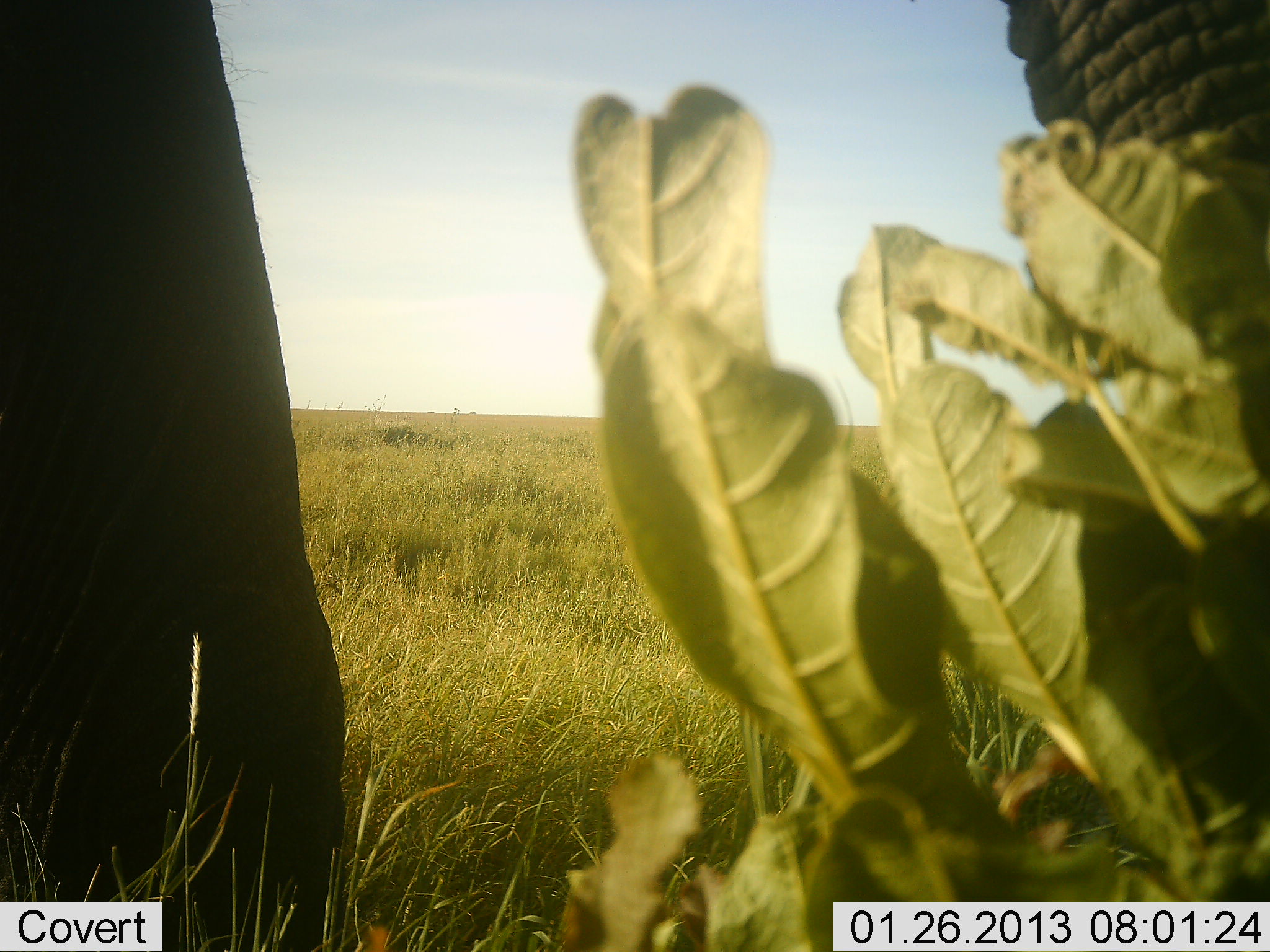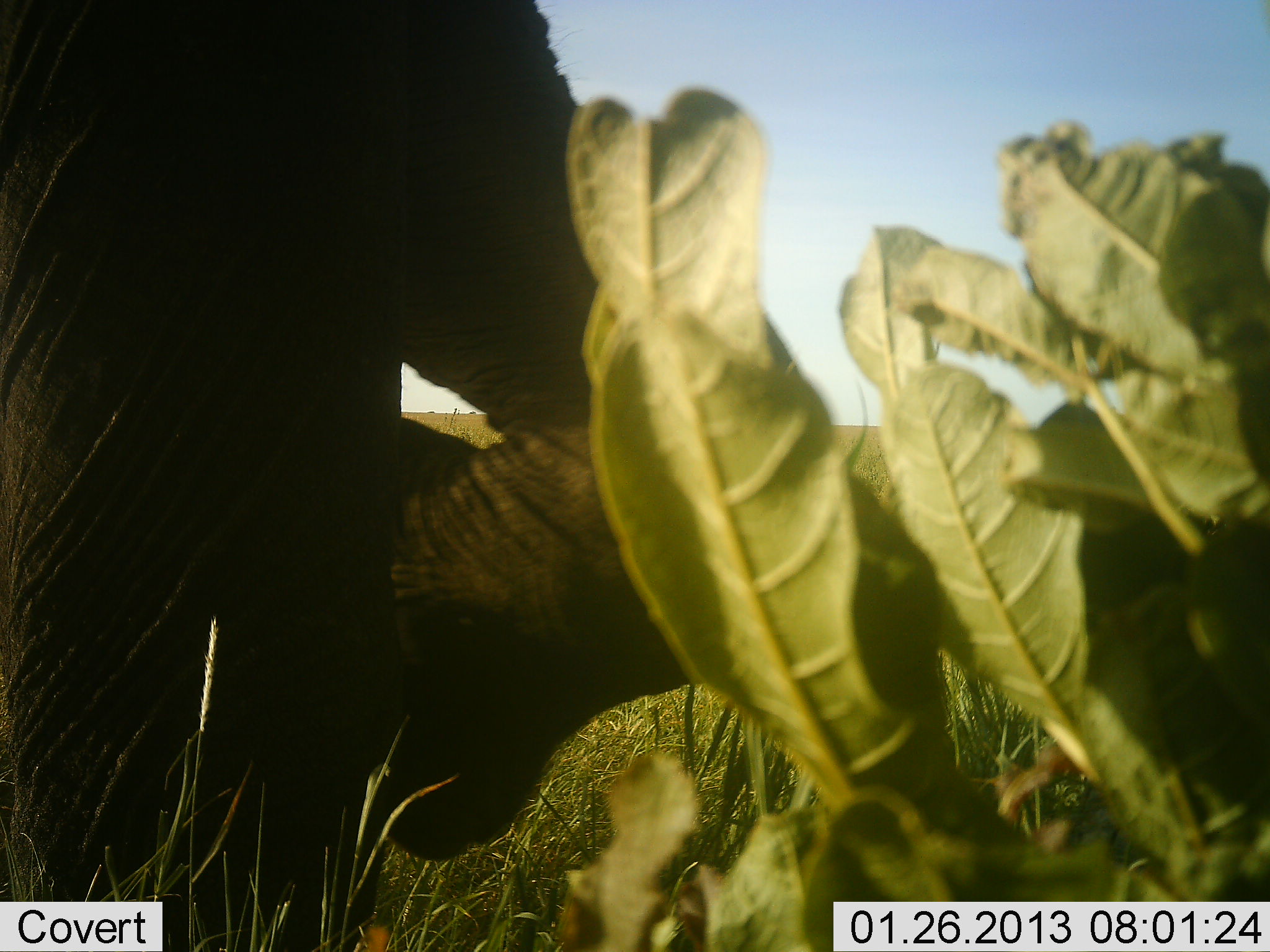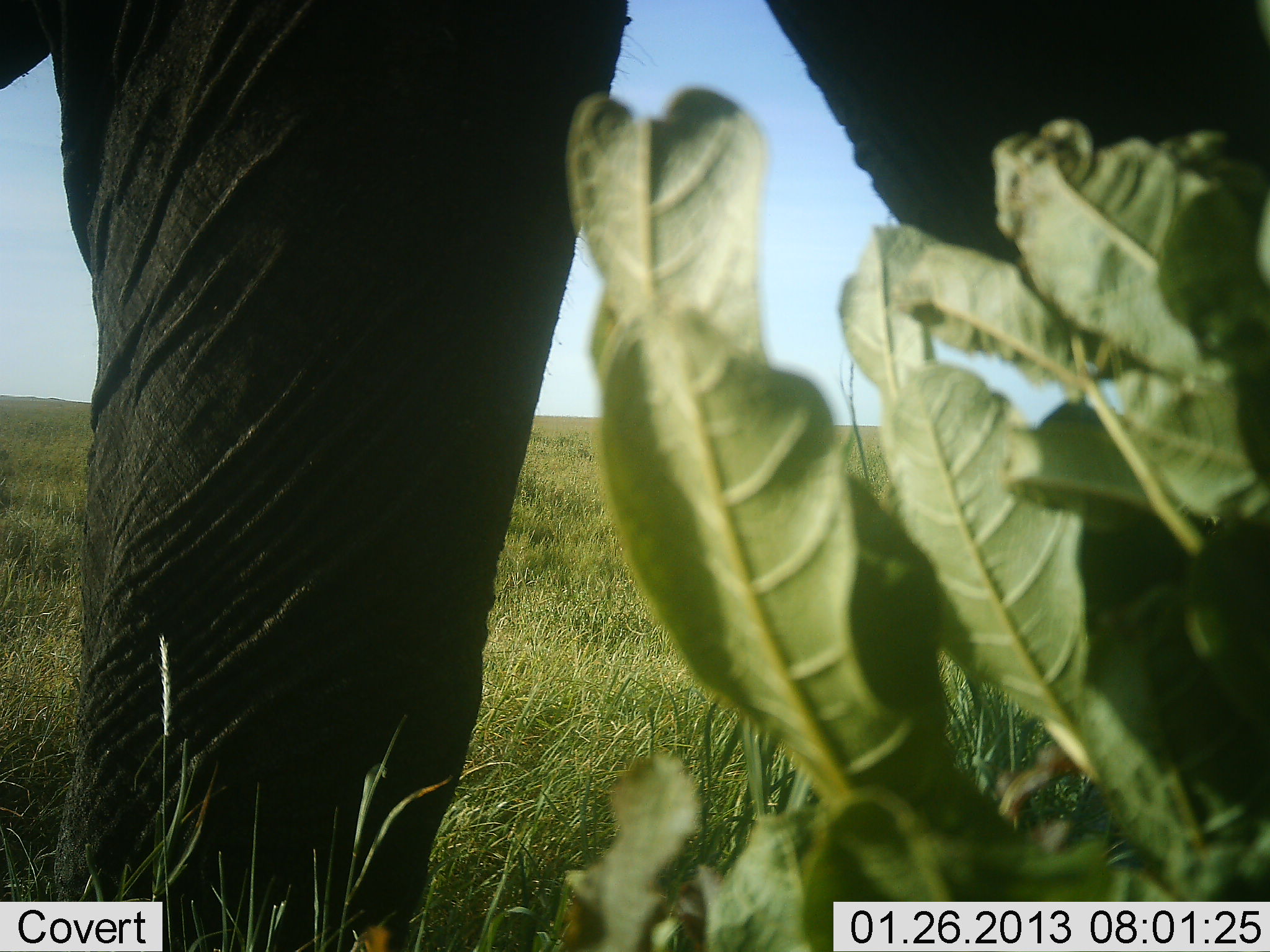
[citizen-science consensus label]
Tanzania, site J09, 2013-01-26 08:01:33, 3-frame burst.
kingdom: Animalia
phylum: Chordata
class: Mammalia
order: Proboscidea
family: Elephantidae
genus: Loxodonta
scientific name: Loxodonta africana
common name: african bush elephant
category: elephant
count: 1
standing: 25%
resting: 0%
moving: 75%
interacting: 0%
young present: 0%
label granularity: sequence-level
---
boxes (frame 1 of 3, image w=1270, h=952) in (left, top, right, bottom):
animal: (0, 2, 358, 951); (1004, 0, 1270, 151)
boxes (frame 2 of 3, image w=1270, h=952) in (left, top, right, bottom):
animal: (1, 1, 700, 952)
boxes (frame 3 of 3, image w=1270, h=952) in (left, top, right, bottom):
animal: (1, 1, 1268, 952)